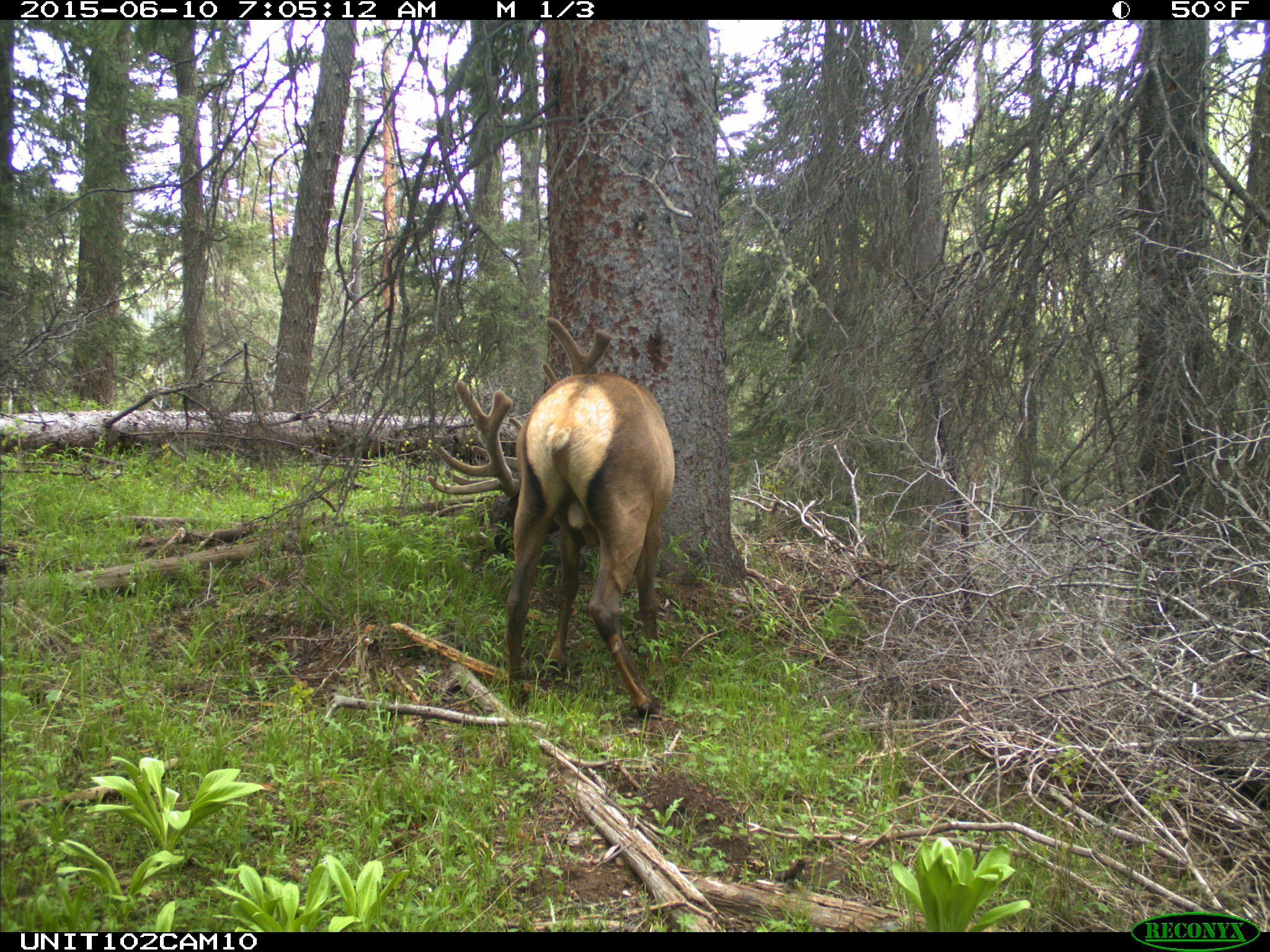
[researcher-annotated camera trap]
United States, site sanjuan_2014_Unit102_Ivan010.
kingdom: Animalia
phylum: Chordata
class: Mammalia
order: Artiodactyla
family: Cervidae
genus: Cervus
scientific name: Cervus elaphus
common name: red deer